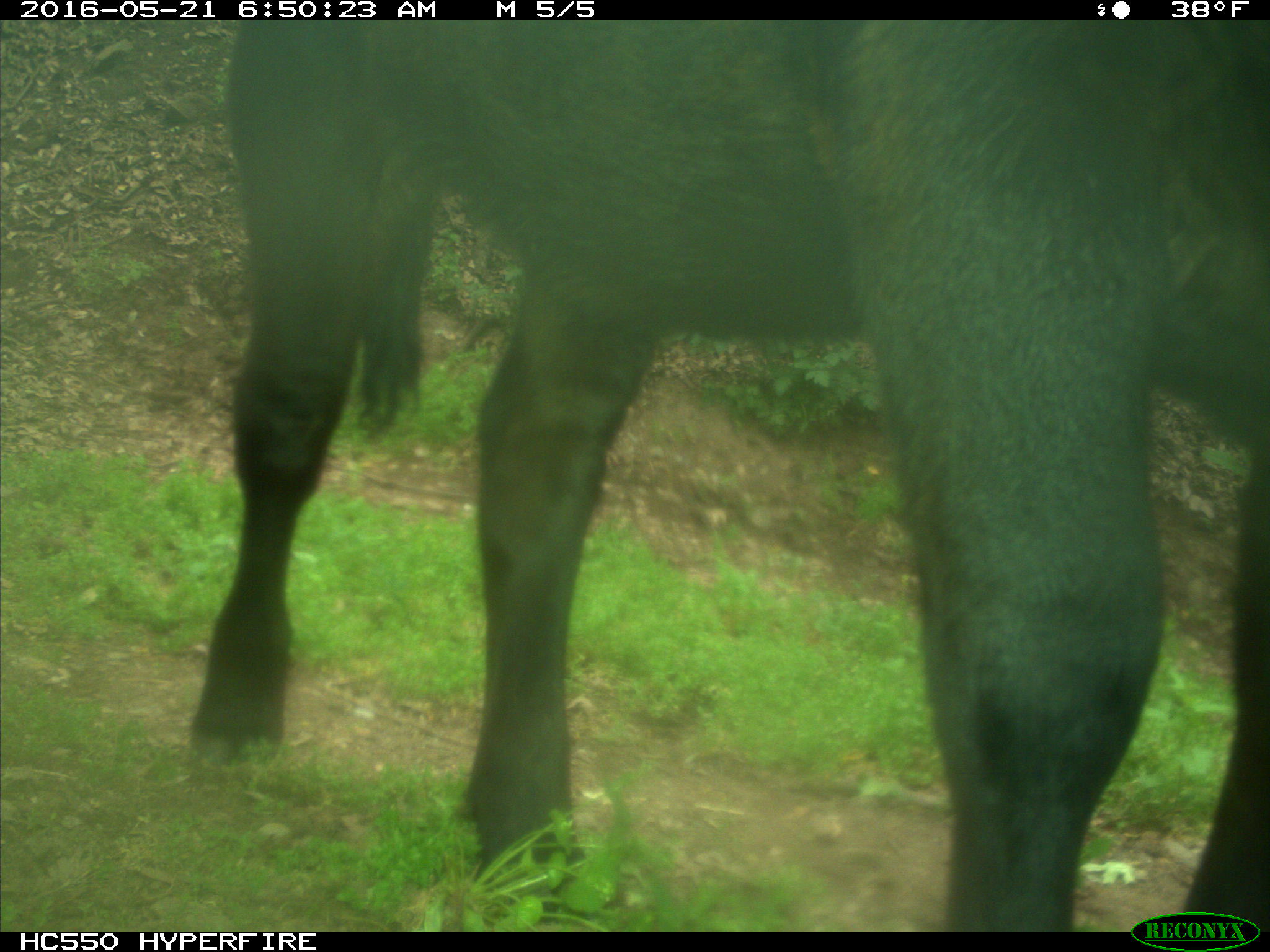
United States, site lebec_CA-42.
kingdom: Animalia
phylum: Chordata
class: Mammalia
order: Artiodactyla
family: Bovidae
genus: Bos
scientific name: Bos taurus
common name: domestic cow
Bos taurus (domestic cow).